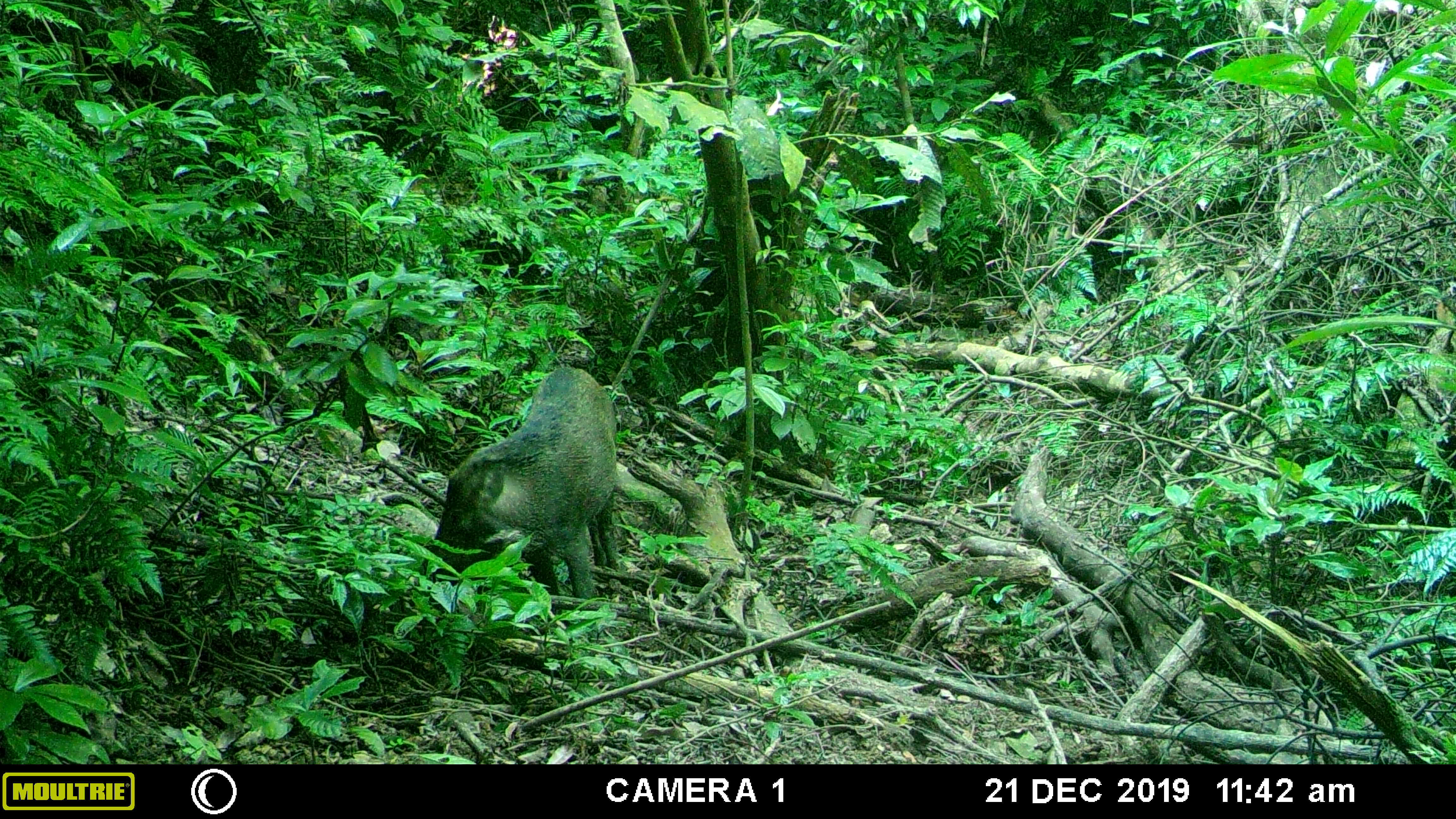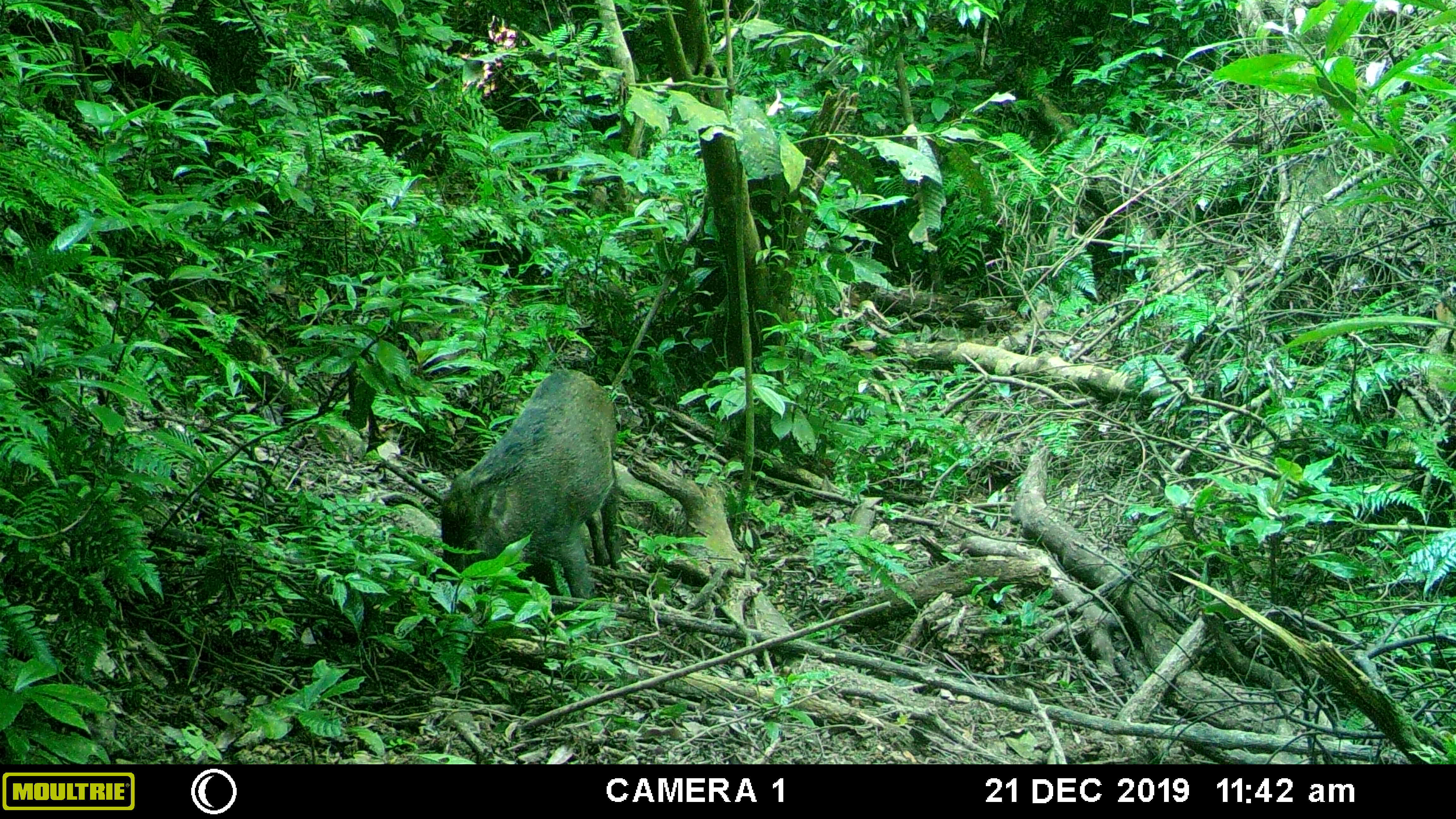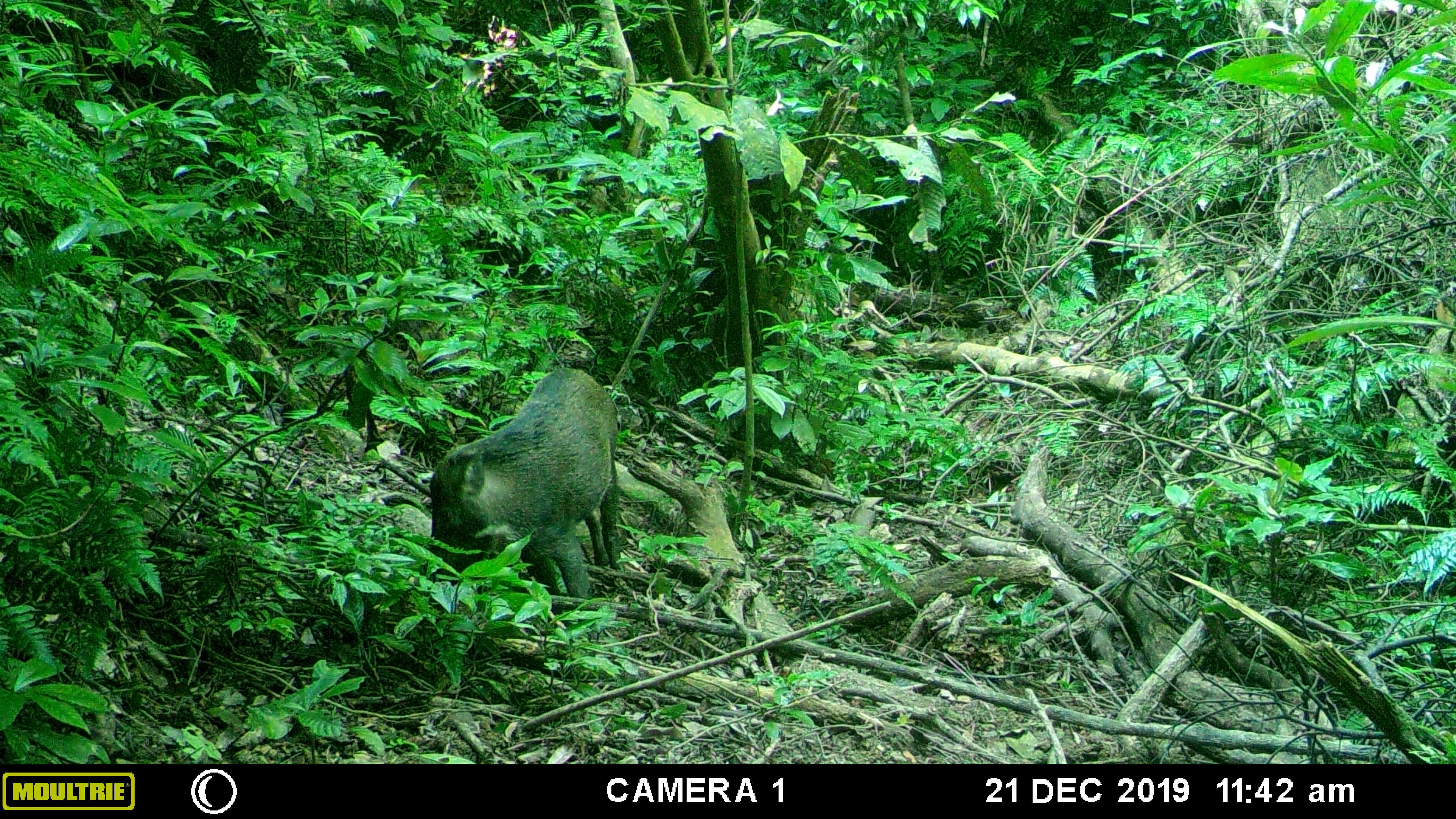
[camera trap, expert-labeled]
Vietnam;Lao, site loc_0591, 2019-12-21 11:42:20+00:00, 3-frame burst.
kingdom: Animalia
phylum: Chordata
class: Mammalia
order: Artiodactyla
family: Suidae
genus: Sus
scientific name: Sus scrofa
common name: eurasian wild pig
Eurasian wild pig (Sus scrofa). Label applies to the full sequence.